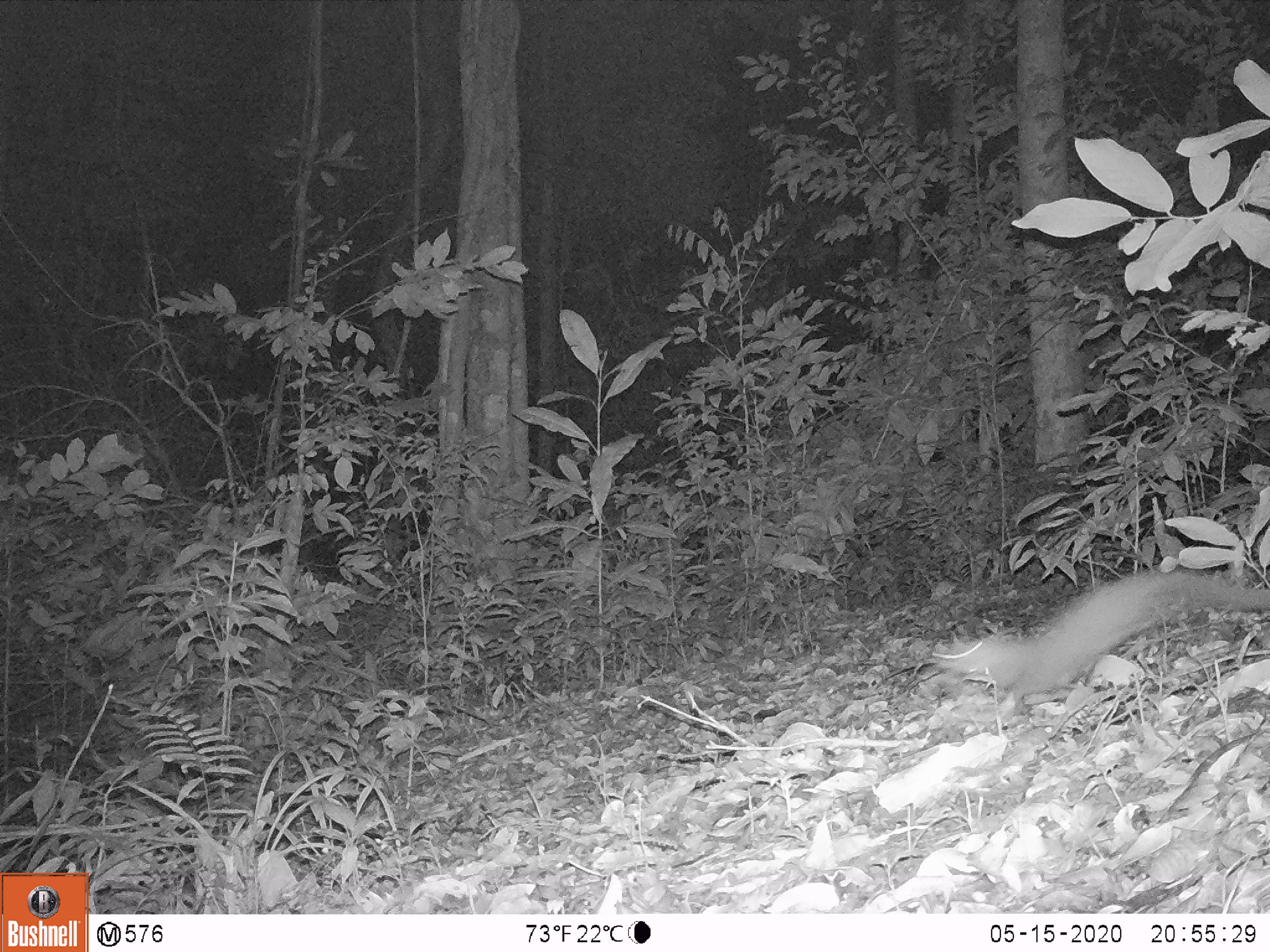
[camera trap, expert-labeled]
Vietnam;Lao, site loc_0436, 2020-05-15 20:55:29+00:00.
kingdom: Animalia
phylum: Chordata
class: Mammalia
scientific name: Mammalia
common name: mammal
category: unidentified small mammal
Unidentified small mammal (mammal) (Mammalia). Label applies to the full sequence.